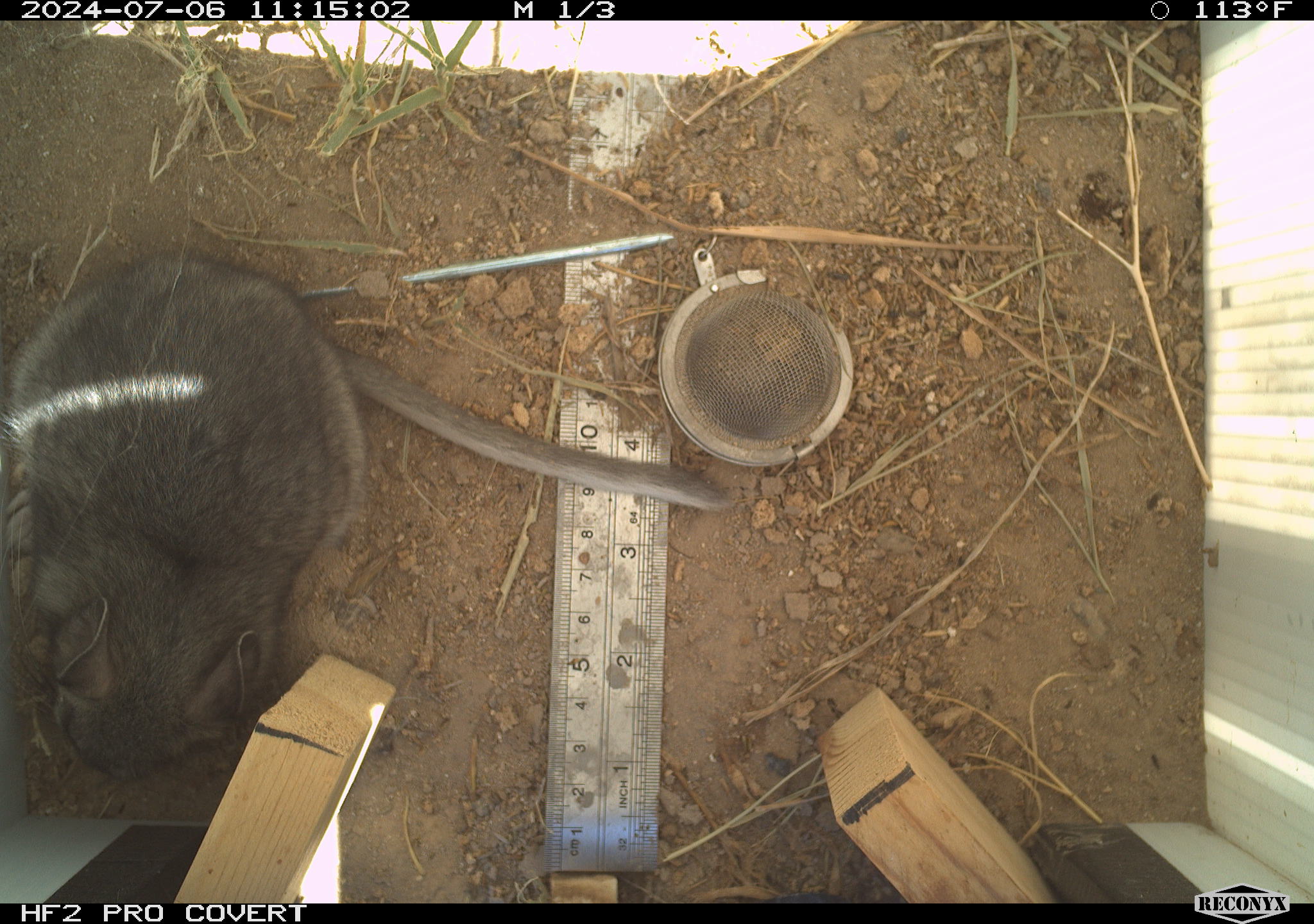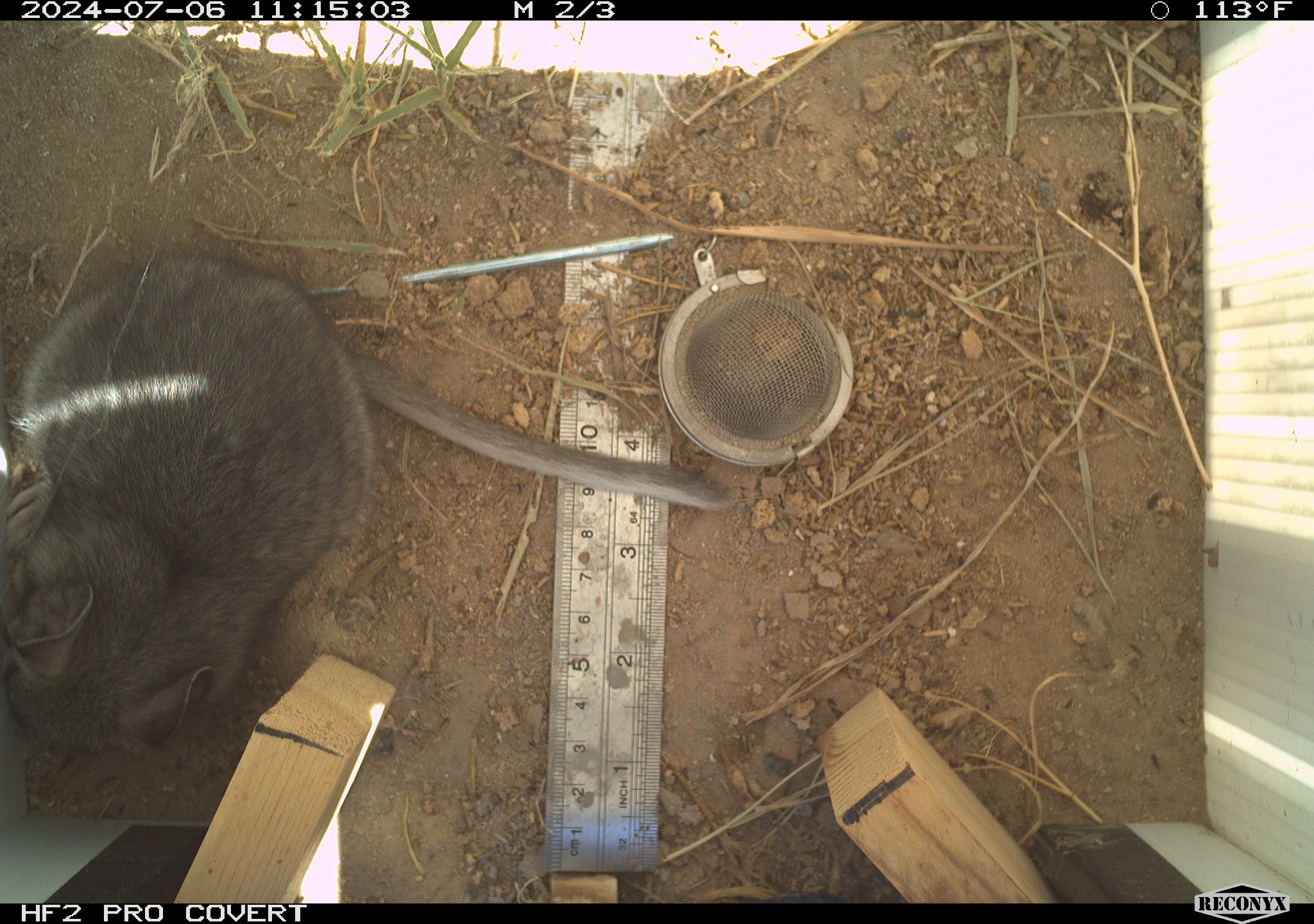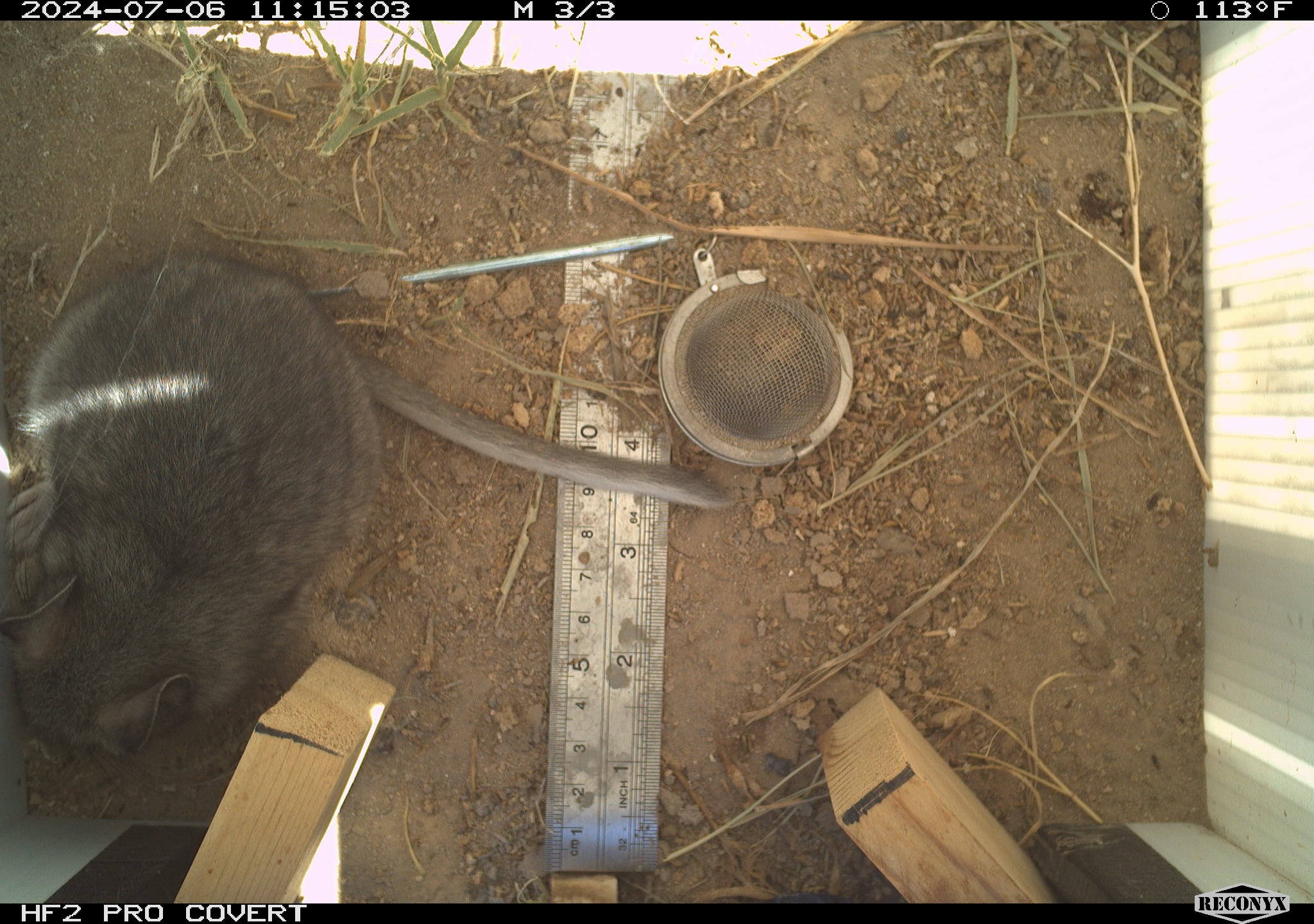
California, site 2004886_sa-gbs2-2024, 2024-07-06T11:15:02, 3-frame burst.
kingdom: Animalia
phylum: Chordata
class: Mammalia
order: Rodentia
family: Cricetidae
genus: Neotoma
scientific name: Neotoma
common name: pack rat or woodrat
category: neotoma species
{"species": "neotoma species (pack rat or woodrat) (Neotoma)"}